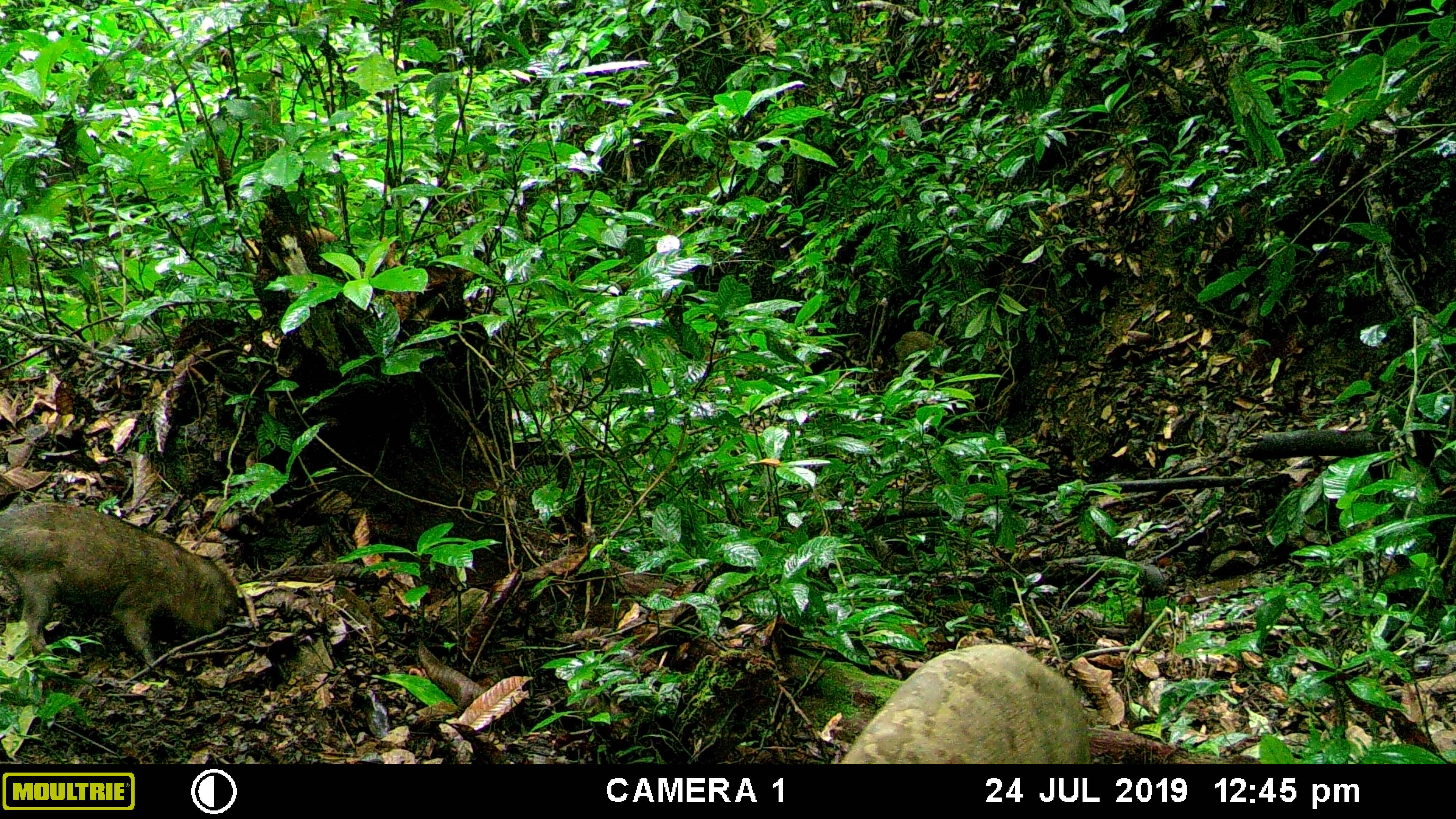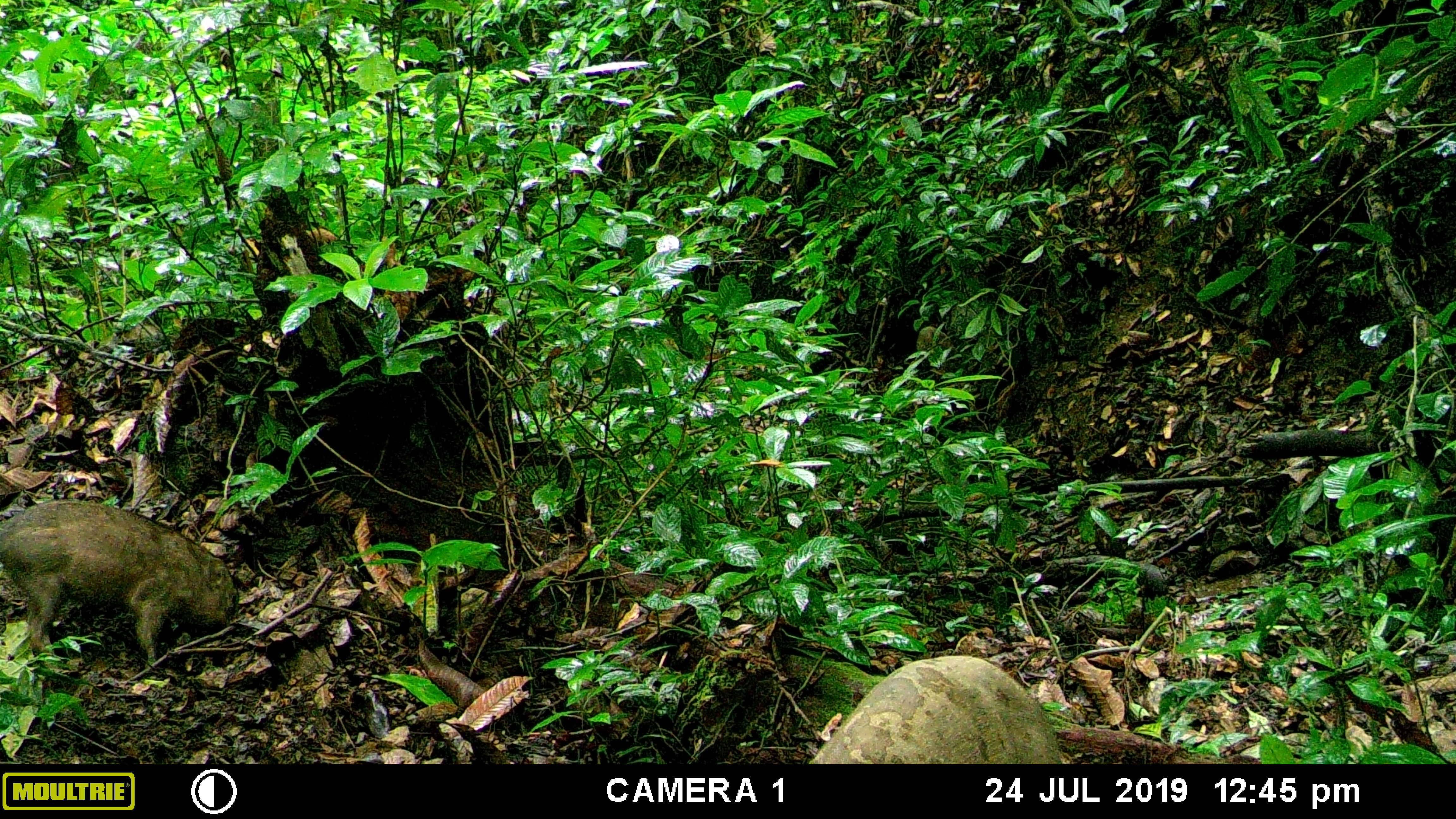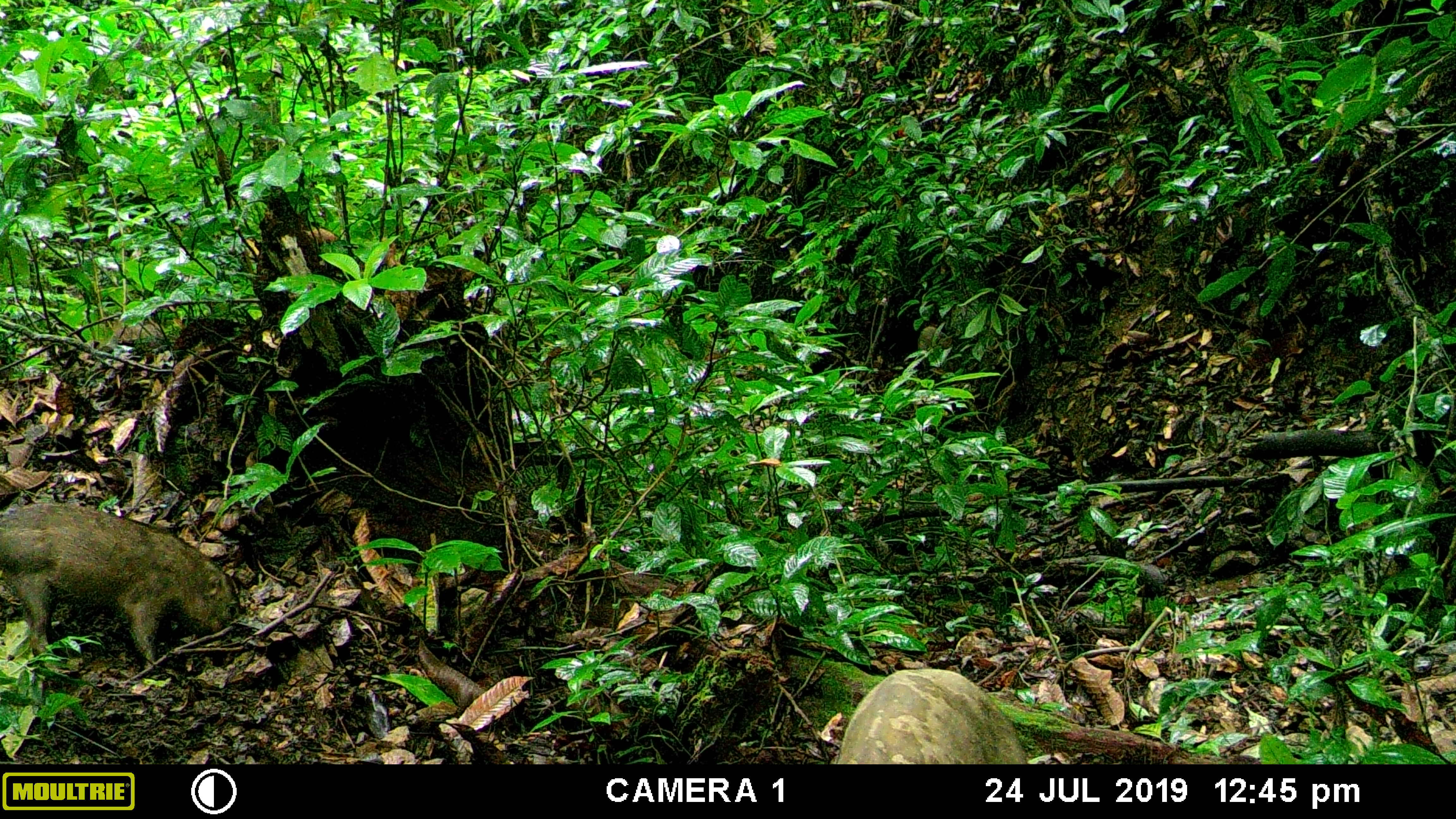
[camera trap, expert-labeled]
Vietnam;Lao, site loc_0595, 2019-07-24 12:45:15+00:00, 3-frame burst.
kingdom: Animalia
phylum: Chordata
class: Mammalia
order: Artiodactyla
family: Suidae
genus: Sus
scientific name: Sus scrofa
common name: eurasian wild pig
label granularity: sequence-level